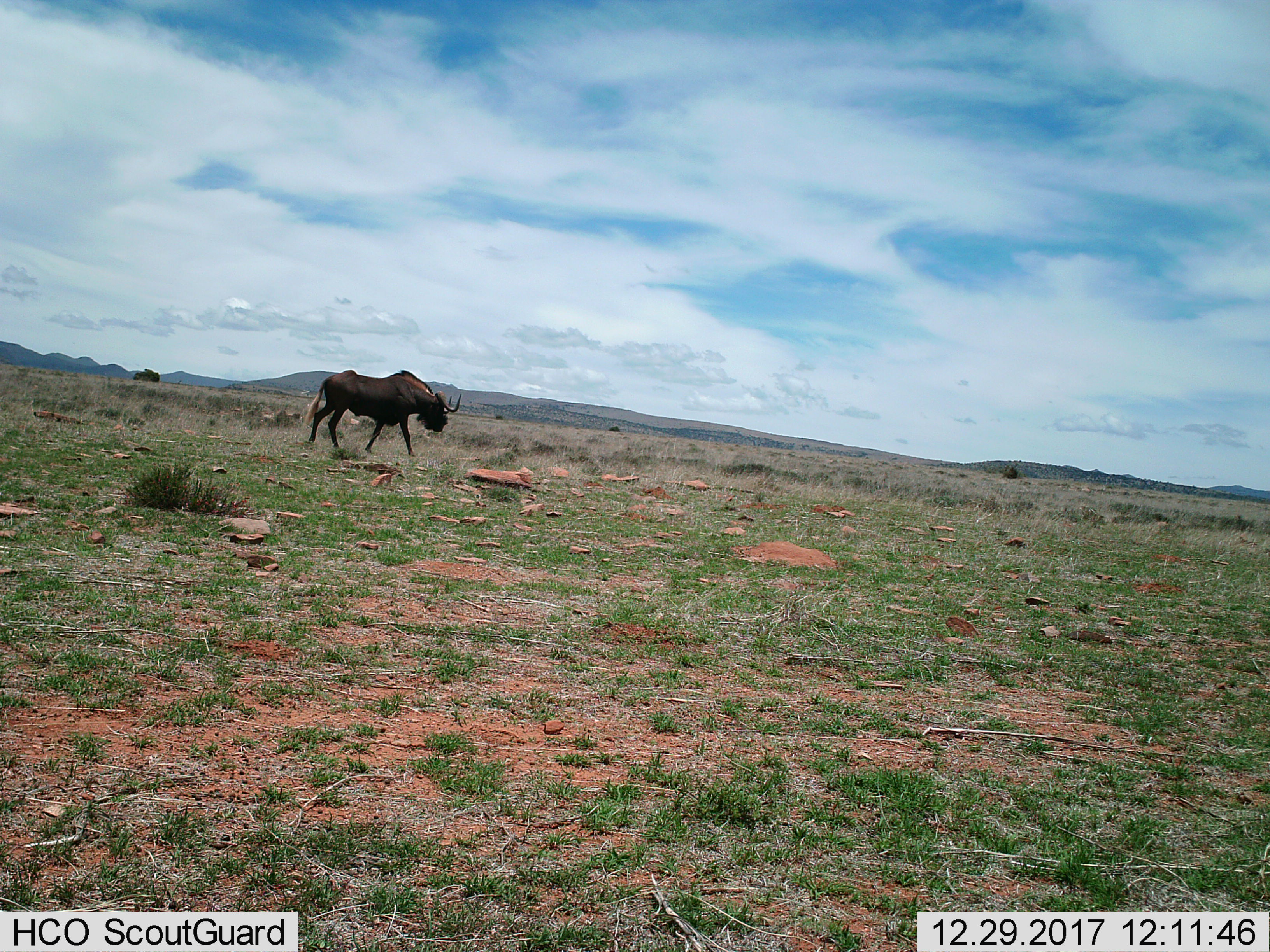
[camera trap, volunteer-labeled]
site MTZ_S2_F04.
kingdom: Animalia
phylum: Chordata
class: Mammalia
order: Artiodactyla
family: Bovidae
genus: Connochaetes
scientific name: Connochaetes gnou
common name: black wildebeest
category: wildebeestblack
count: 1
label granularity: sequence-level